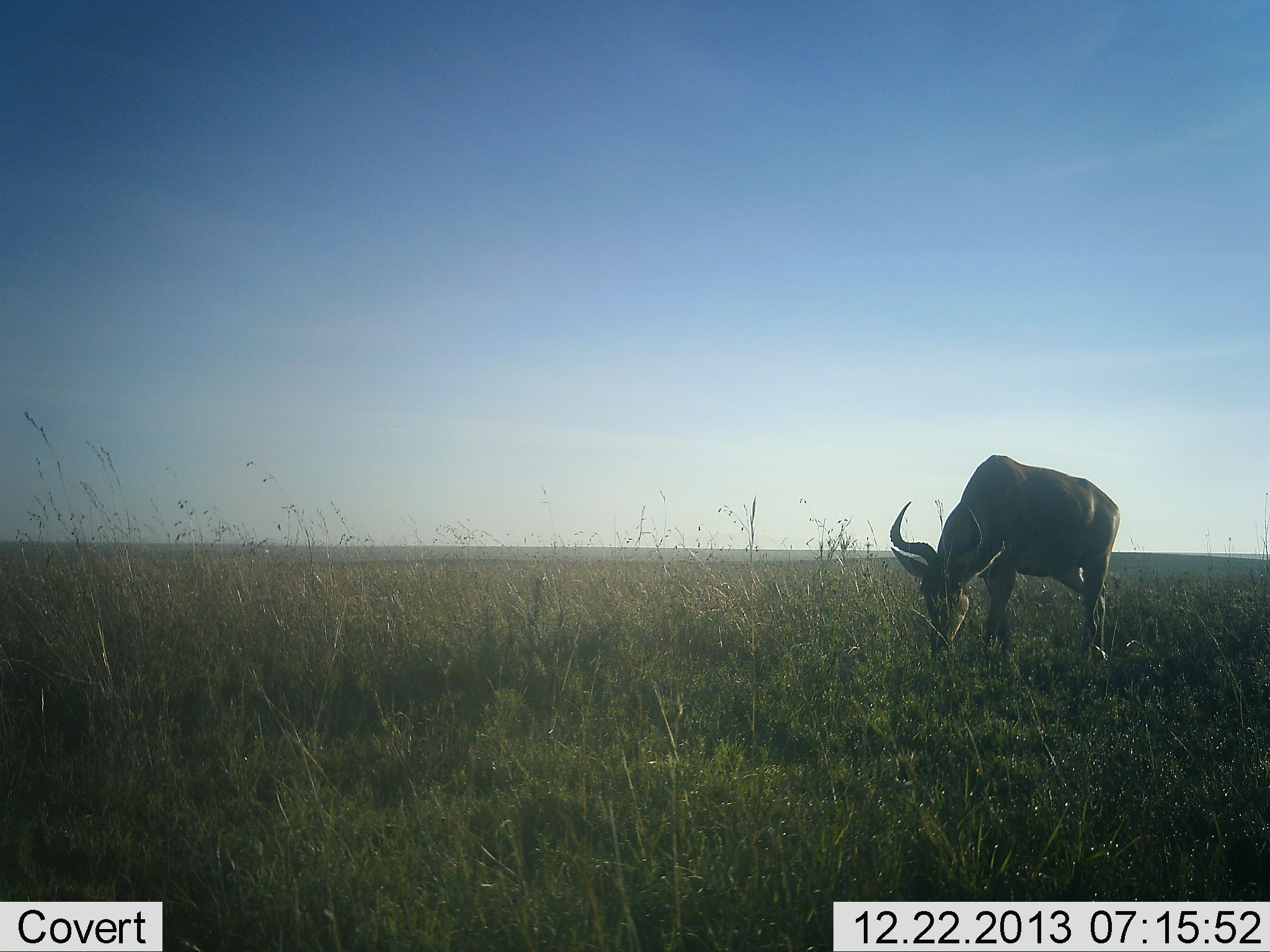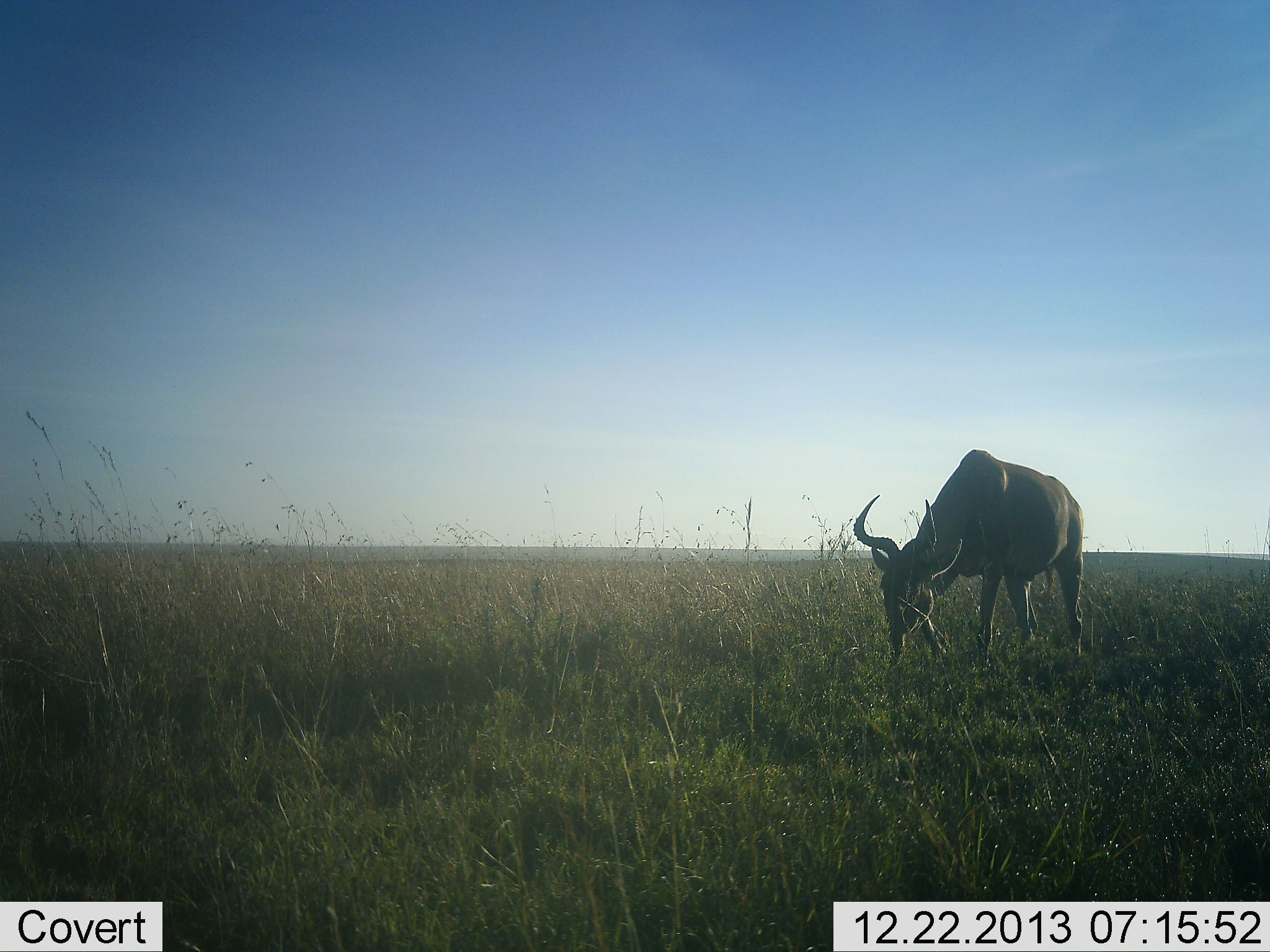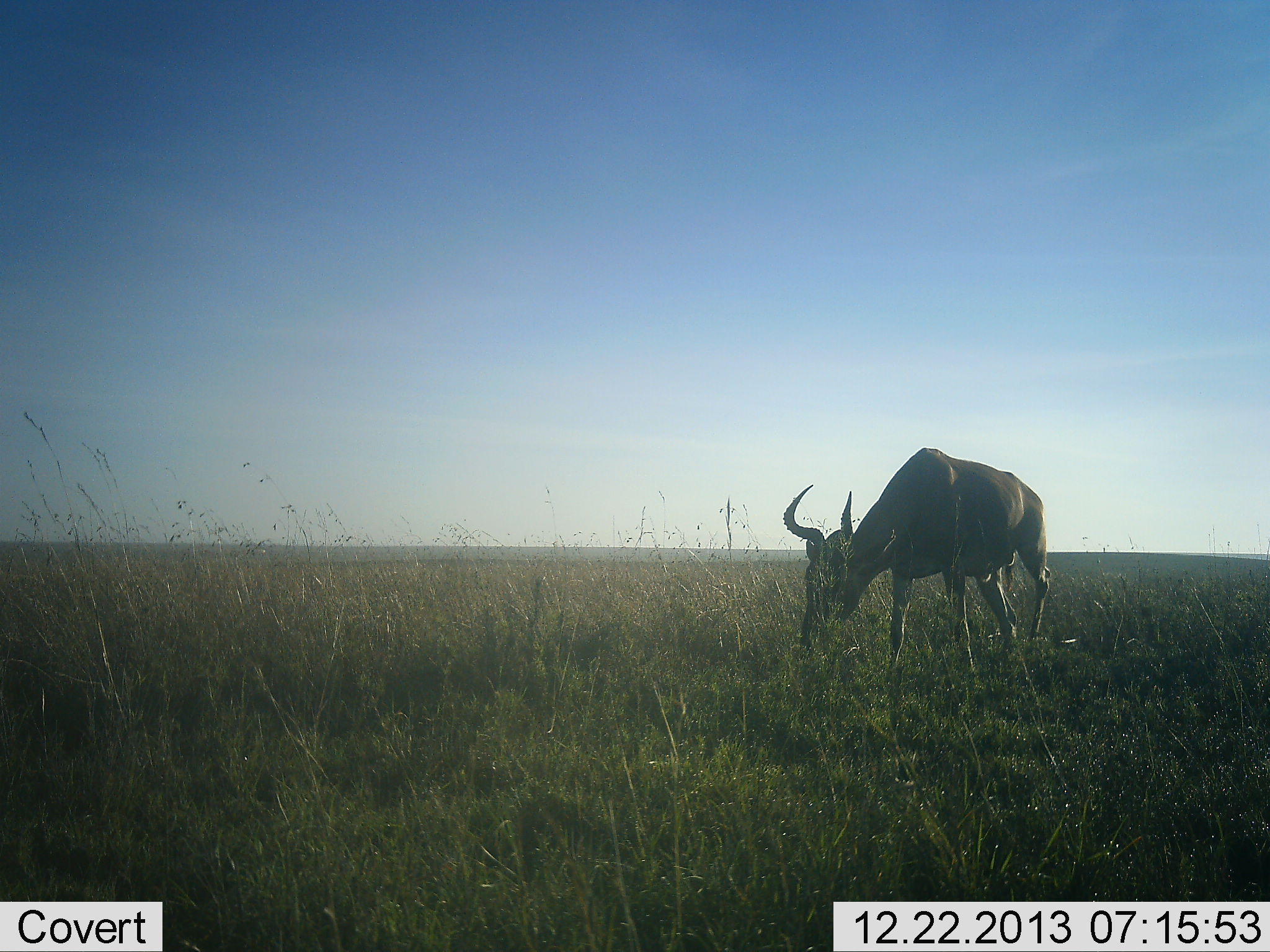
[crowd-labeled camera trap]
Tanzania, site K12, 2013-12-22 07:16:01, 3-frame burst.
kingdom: Animalia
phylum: Chordata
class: Mammalia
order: Artiodactyla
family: Bovidae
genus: Alcelaphus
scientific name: Alcelaphus buselaphus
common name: hartebeest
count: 1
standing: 10%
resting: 0%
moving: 60%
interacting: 0%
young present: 0%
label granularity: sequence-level